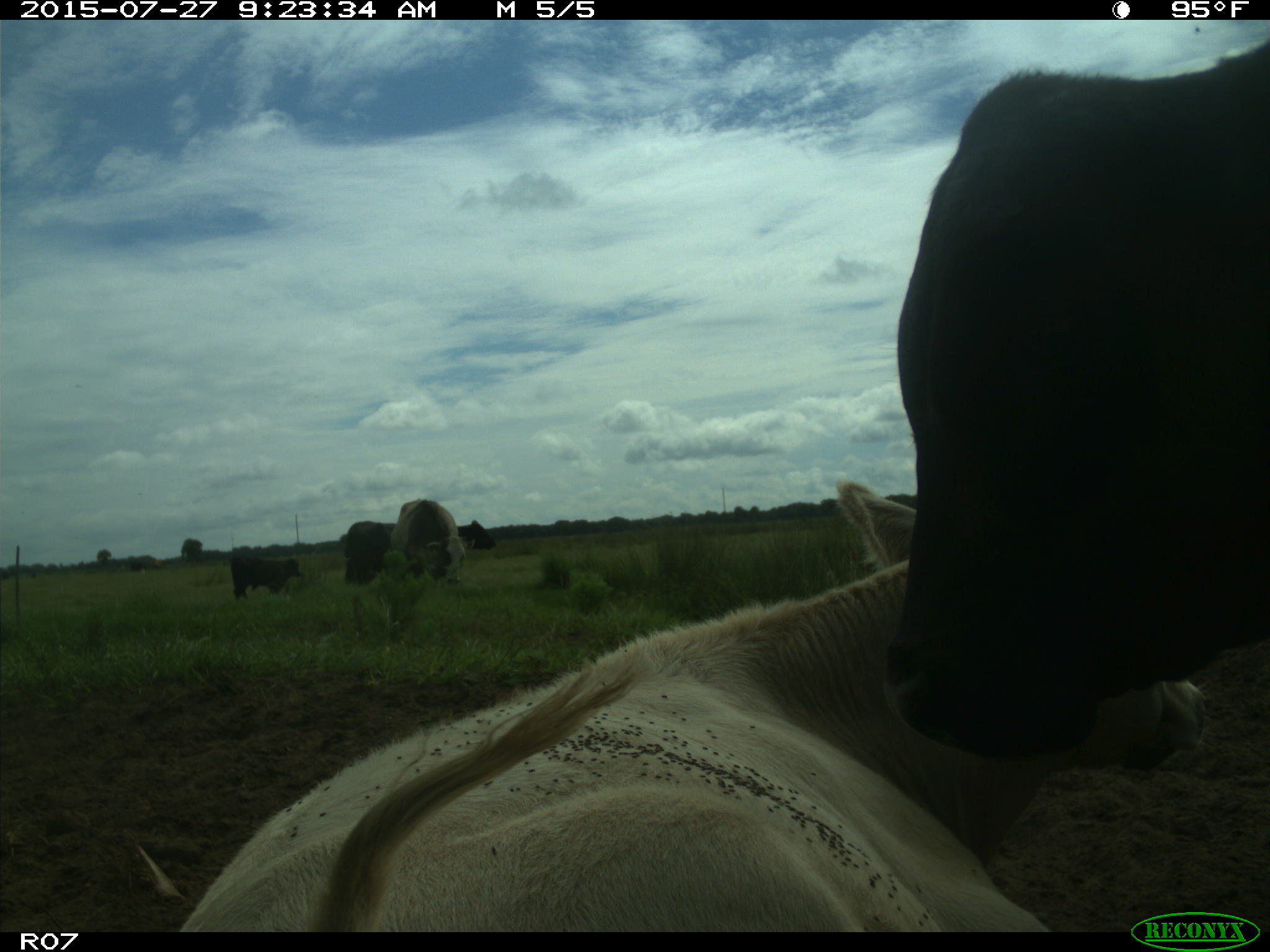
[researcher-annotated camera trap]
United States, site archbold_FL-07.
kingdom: Animalia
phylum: Chordata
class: Mammalia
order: Artiodactyla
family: Bovidae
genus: Bos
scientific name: Bos taurus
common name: domestic cow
Bos taurus (domestic cow).